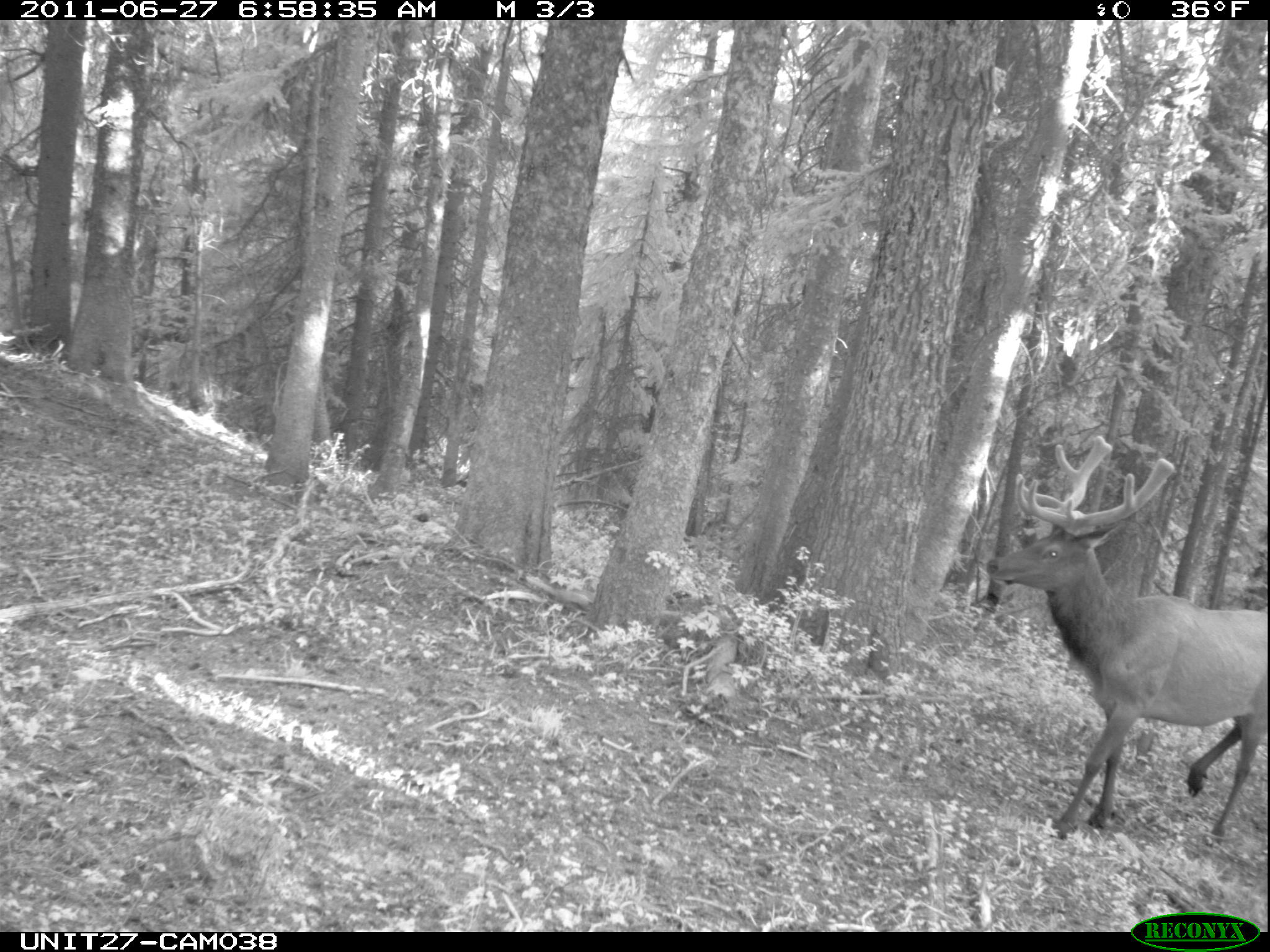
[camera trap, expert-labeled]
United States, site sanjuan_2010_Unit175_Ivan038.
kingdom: Animalia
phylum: Chordata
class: Mammalia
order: Artiodactyla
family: Cervidae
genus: Cervus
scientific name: Cervus elaphus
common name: red deer